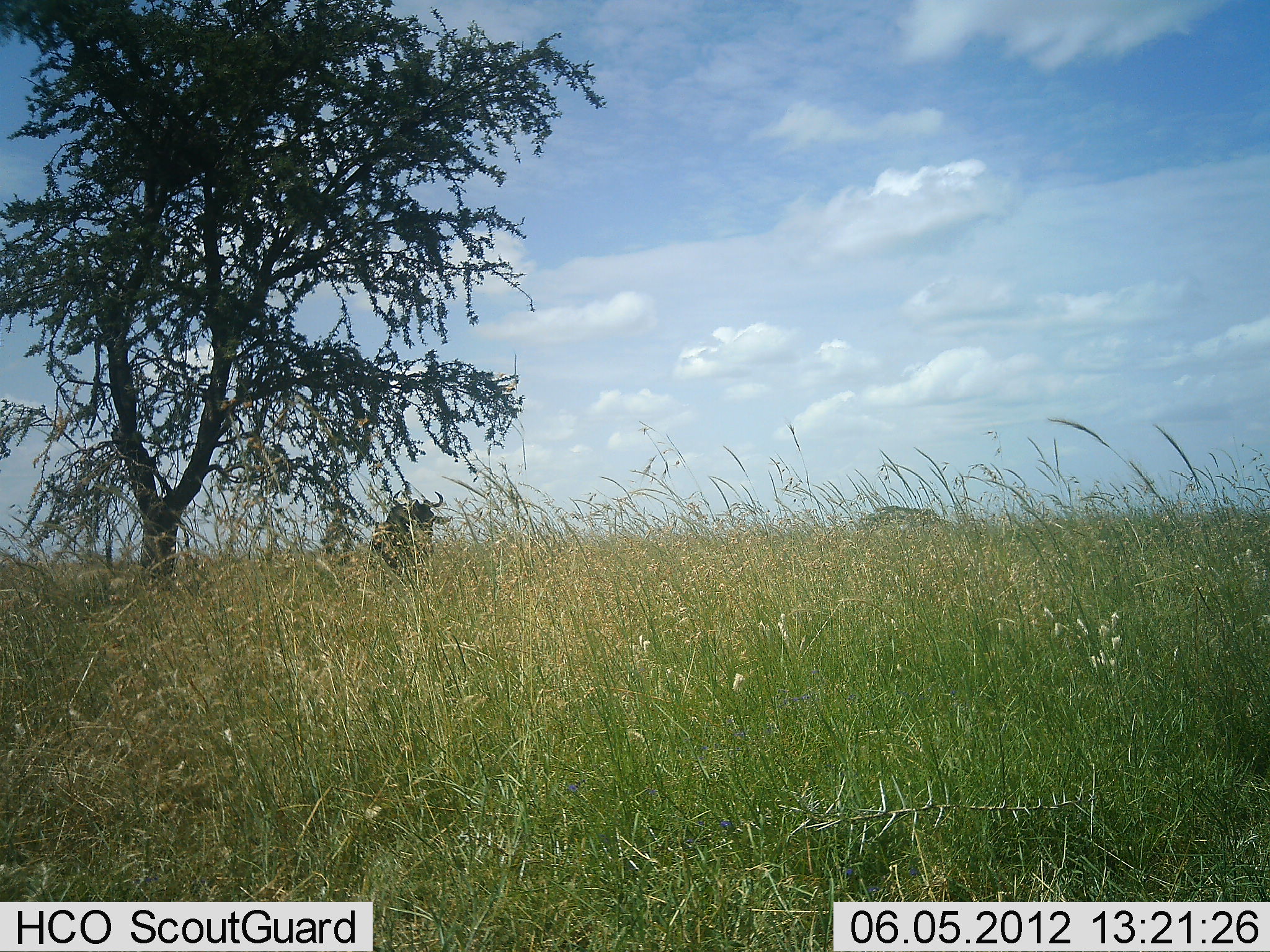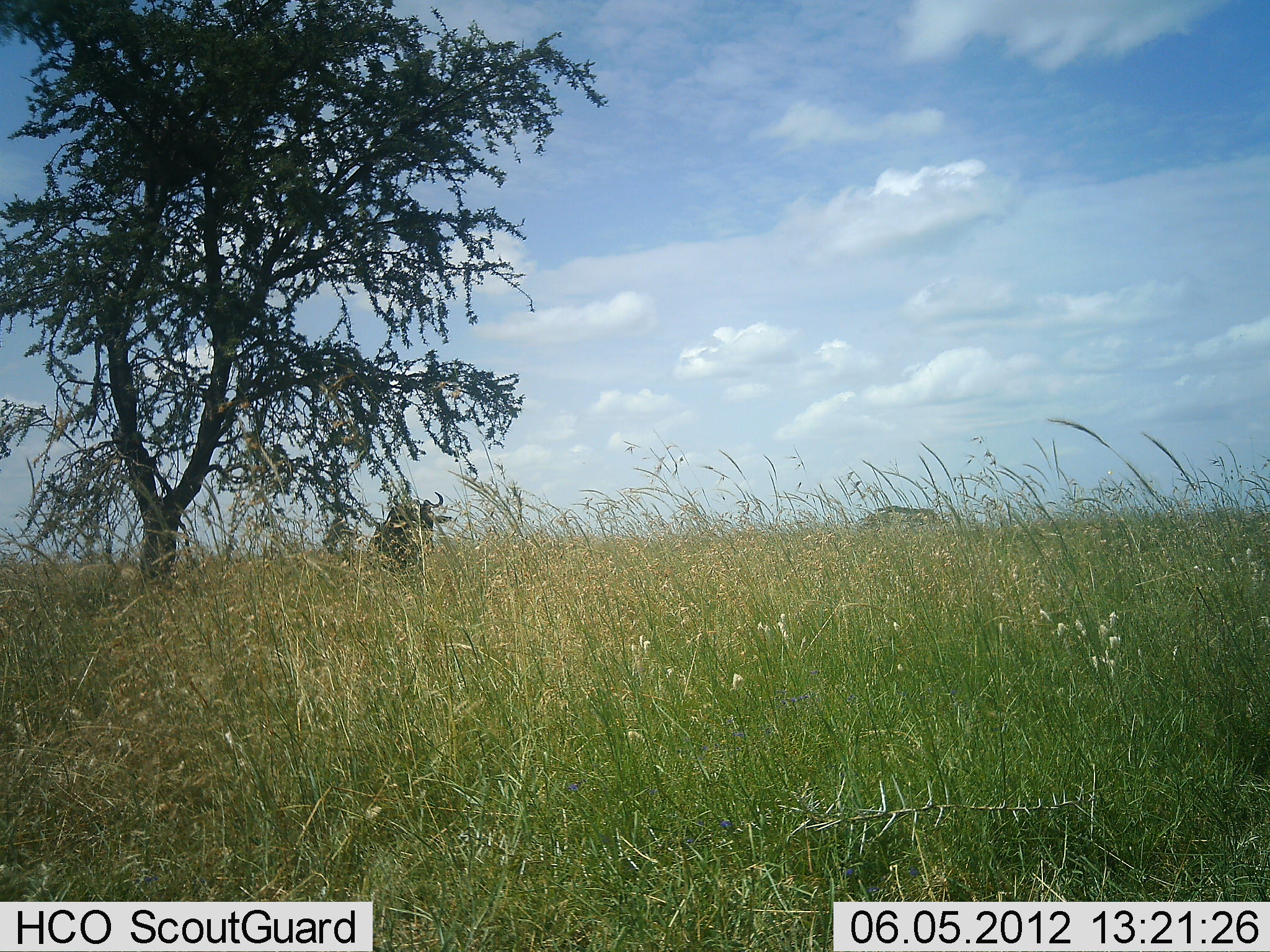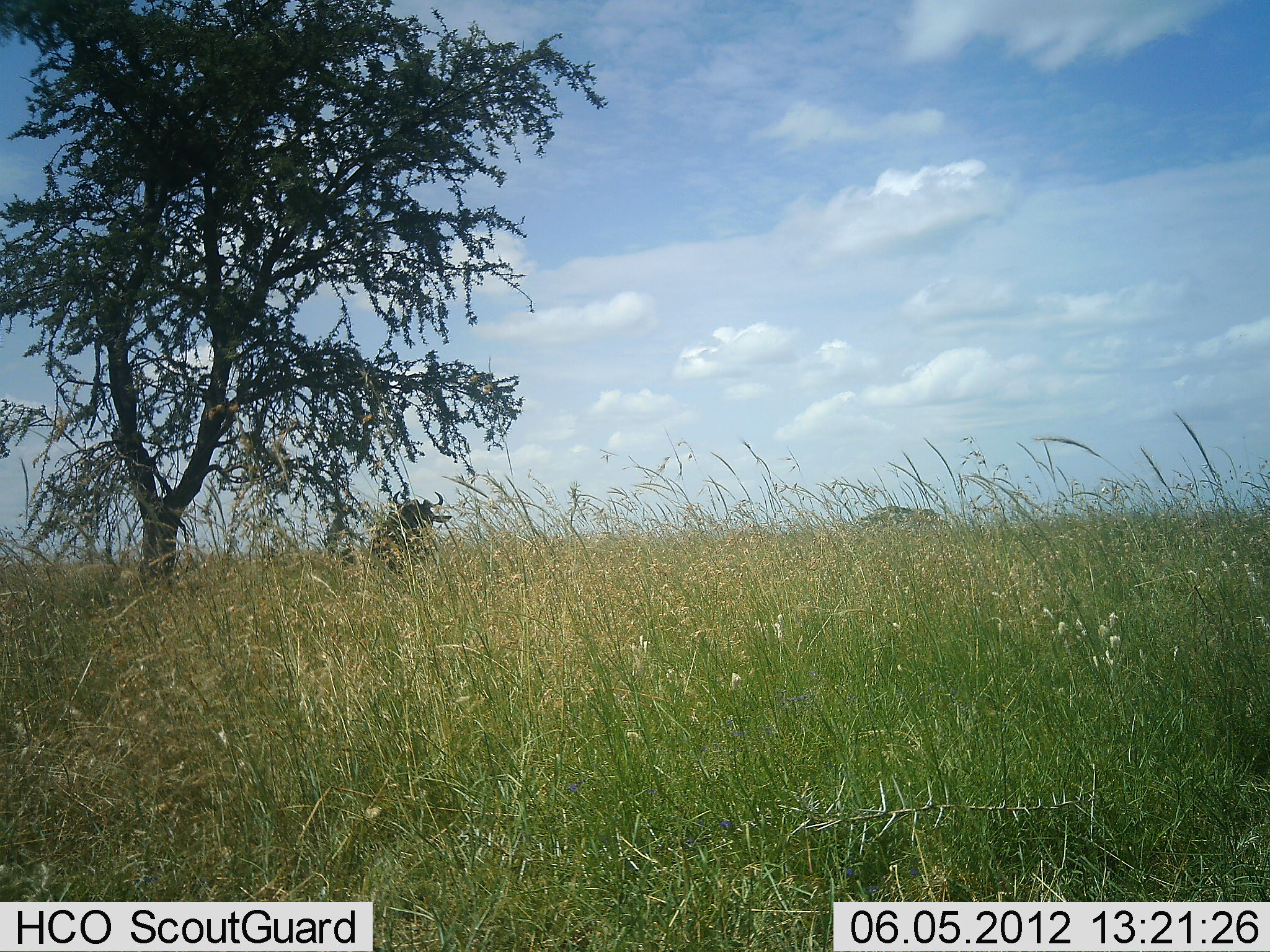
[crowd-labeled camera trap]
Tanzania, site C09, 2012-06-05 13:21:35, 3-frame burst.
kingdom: Animalia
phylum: Chordata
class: Mammalia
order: Artiodactyla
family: Bovidae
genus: Connochaetes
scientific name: Connochaetes taurinus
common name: blue wildebeest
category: wildebeest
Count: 1.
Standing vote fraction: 90%.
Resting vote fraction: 0%.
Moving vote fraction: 10%.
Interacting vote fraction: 0%.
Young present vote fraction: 0%.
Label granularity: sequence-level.